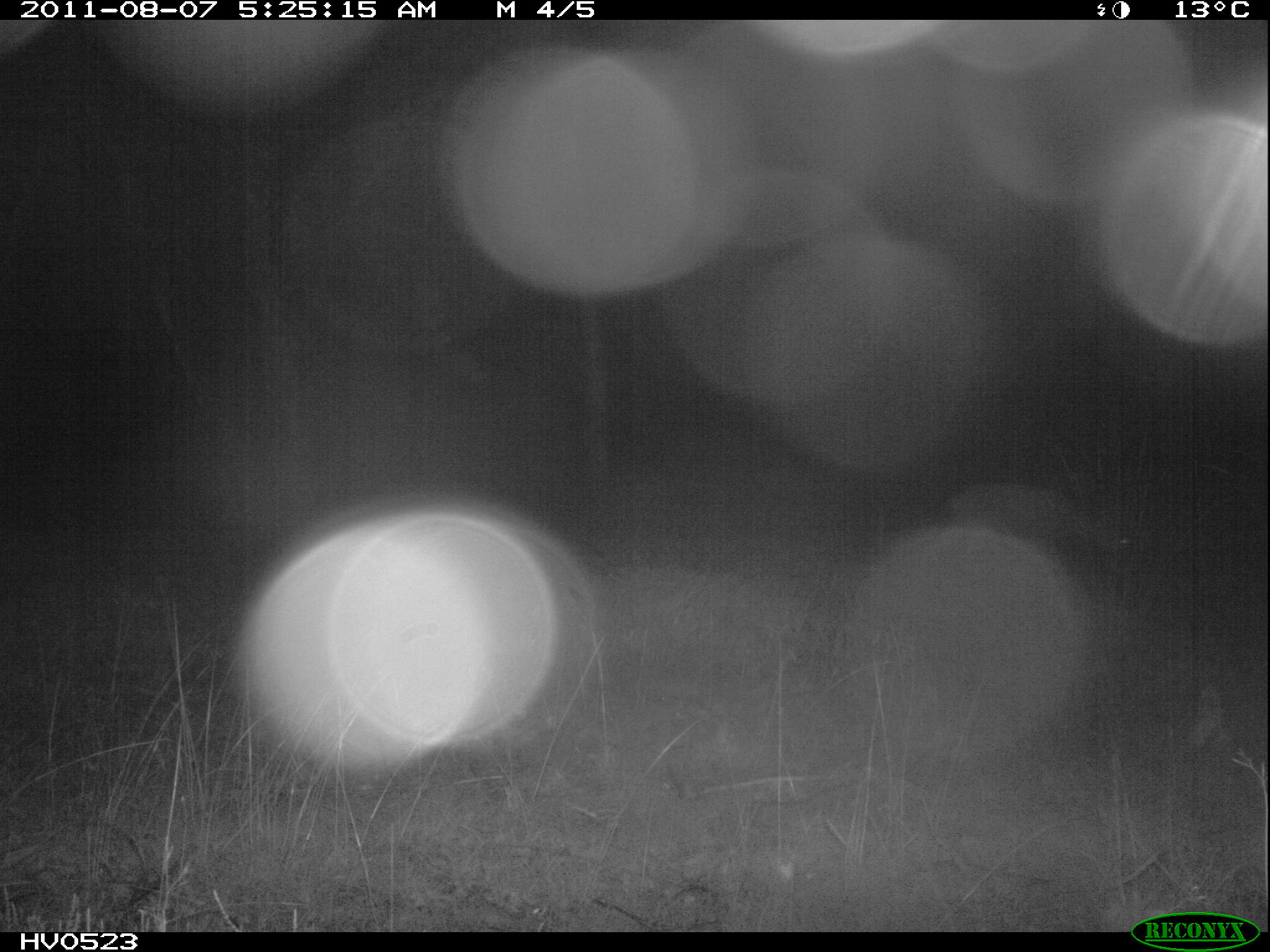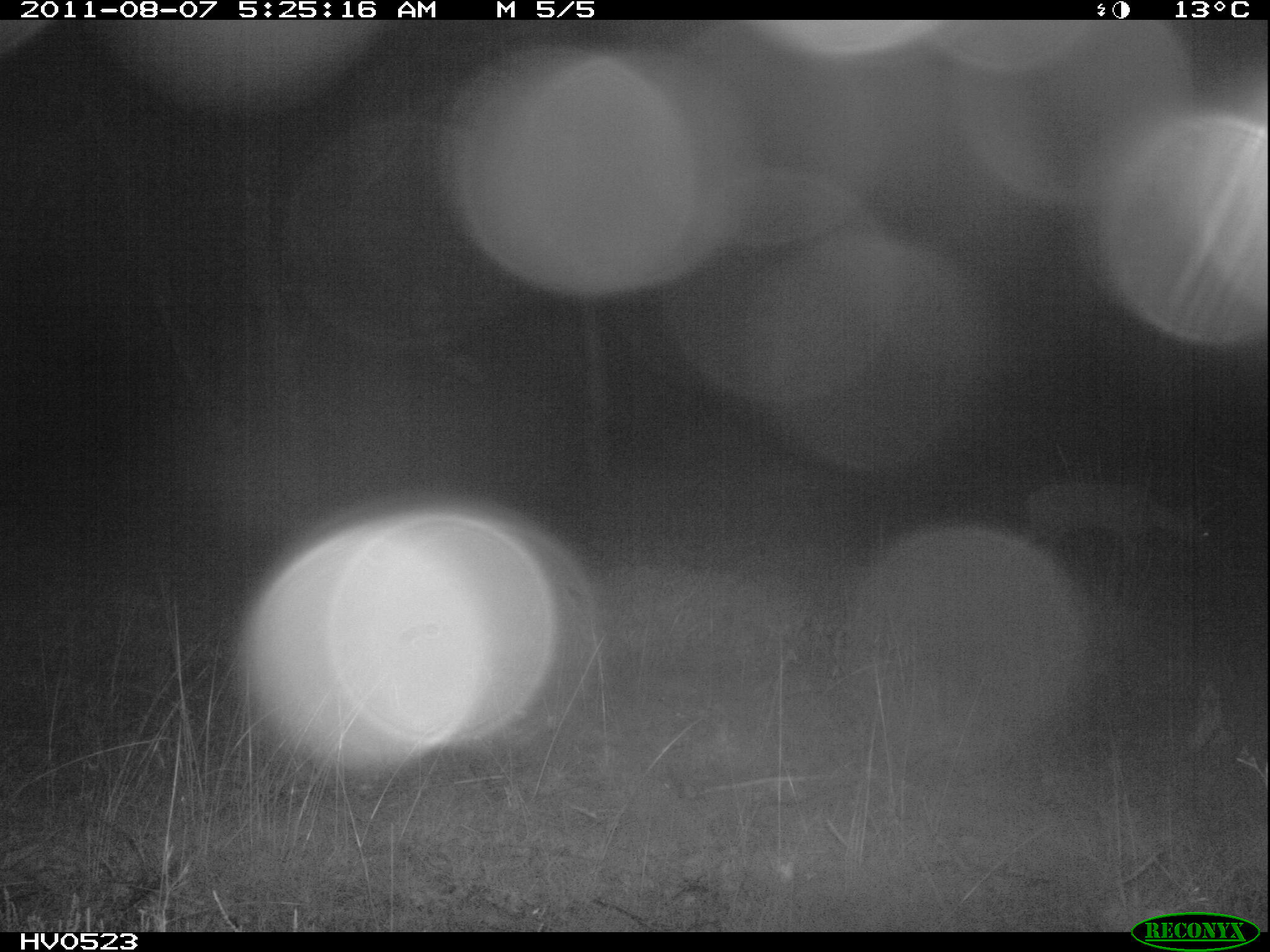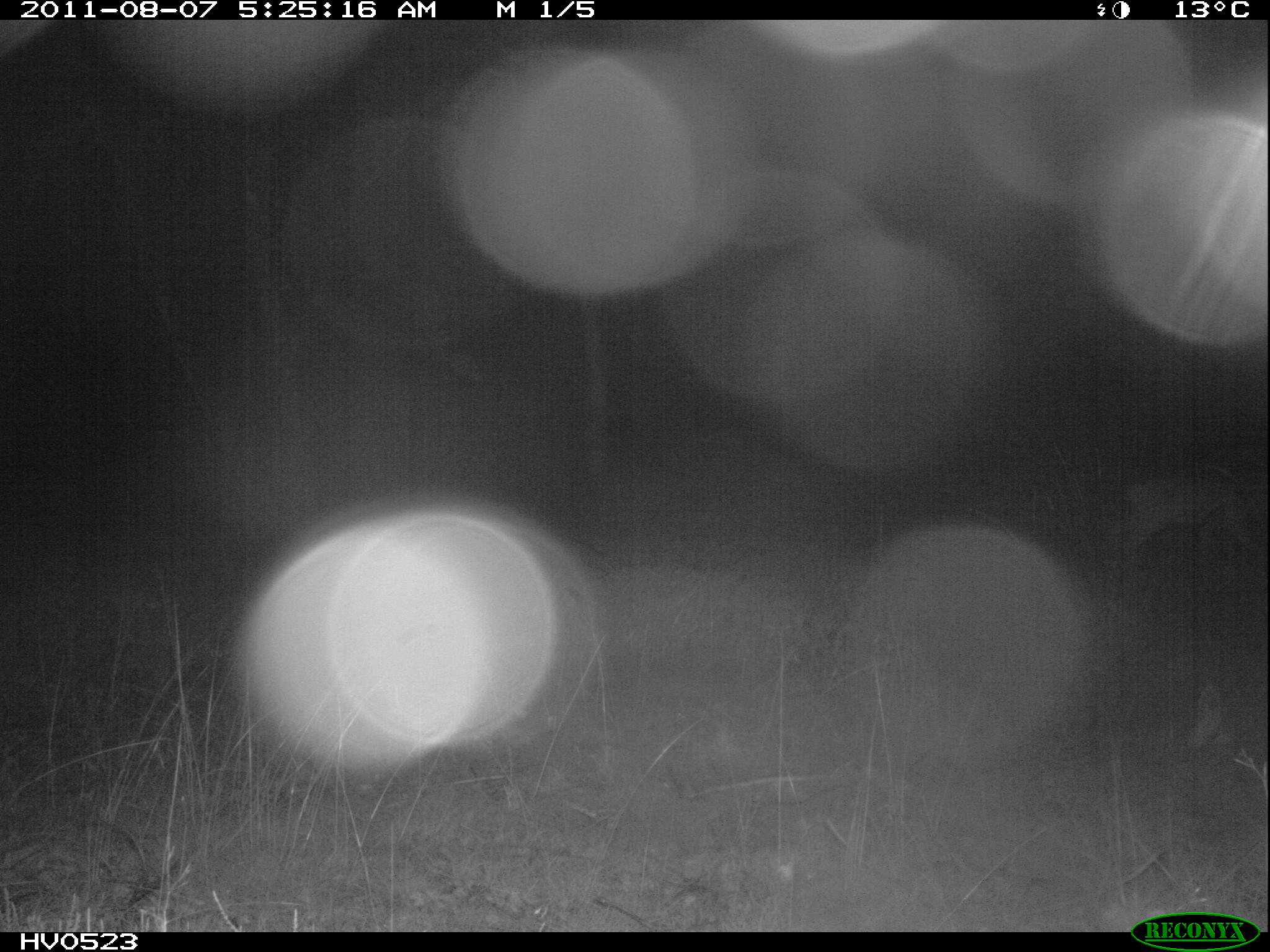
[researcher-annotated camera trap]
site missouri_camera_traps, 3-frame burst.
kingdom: Animalia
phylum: Chordata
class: Mammalia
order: Artiodactyla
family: Cervidae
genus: Capreolus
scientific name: Capreolus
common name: roe deer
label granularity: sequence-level